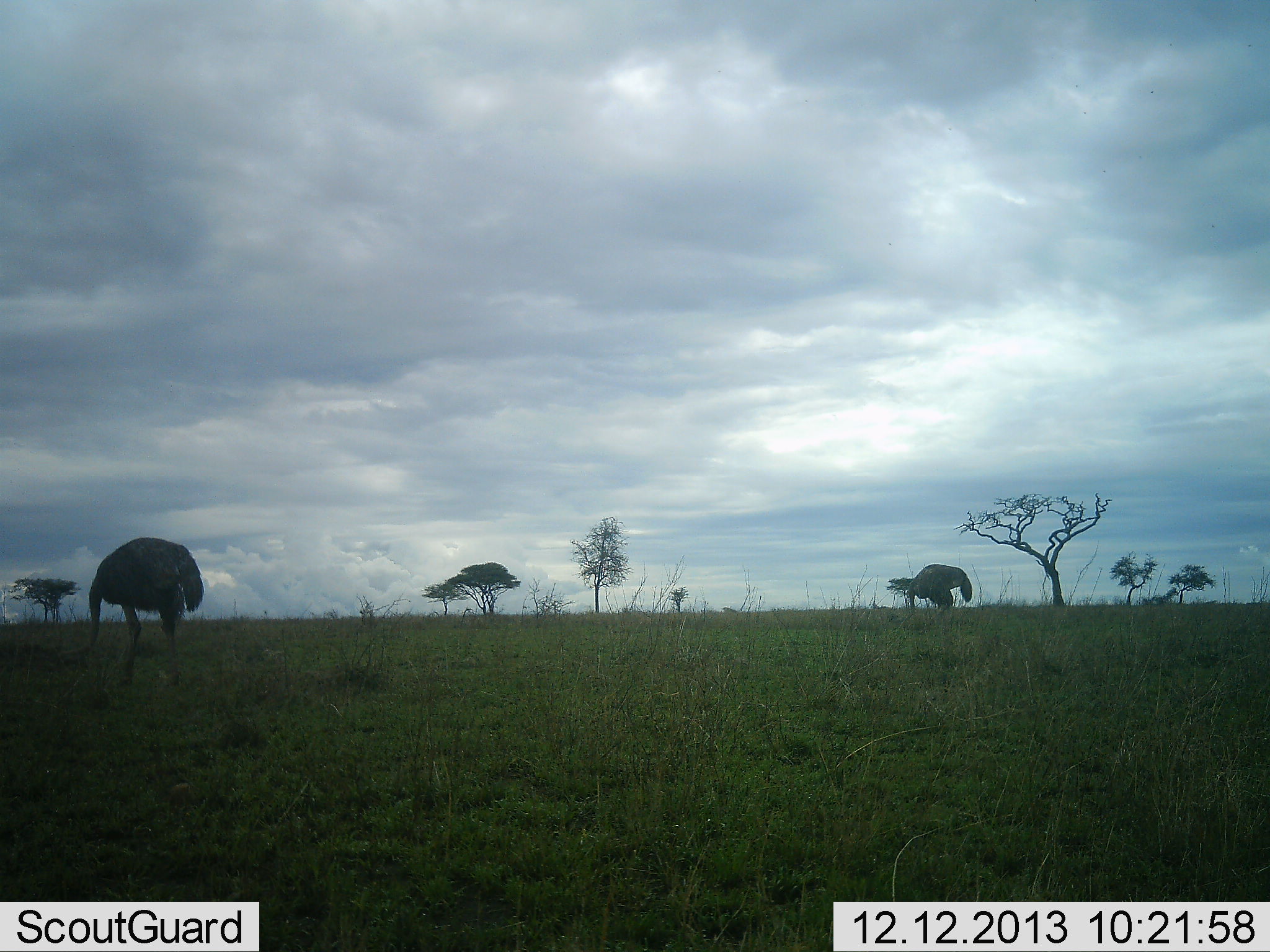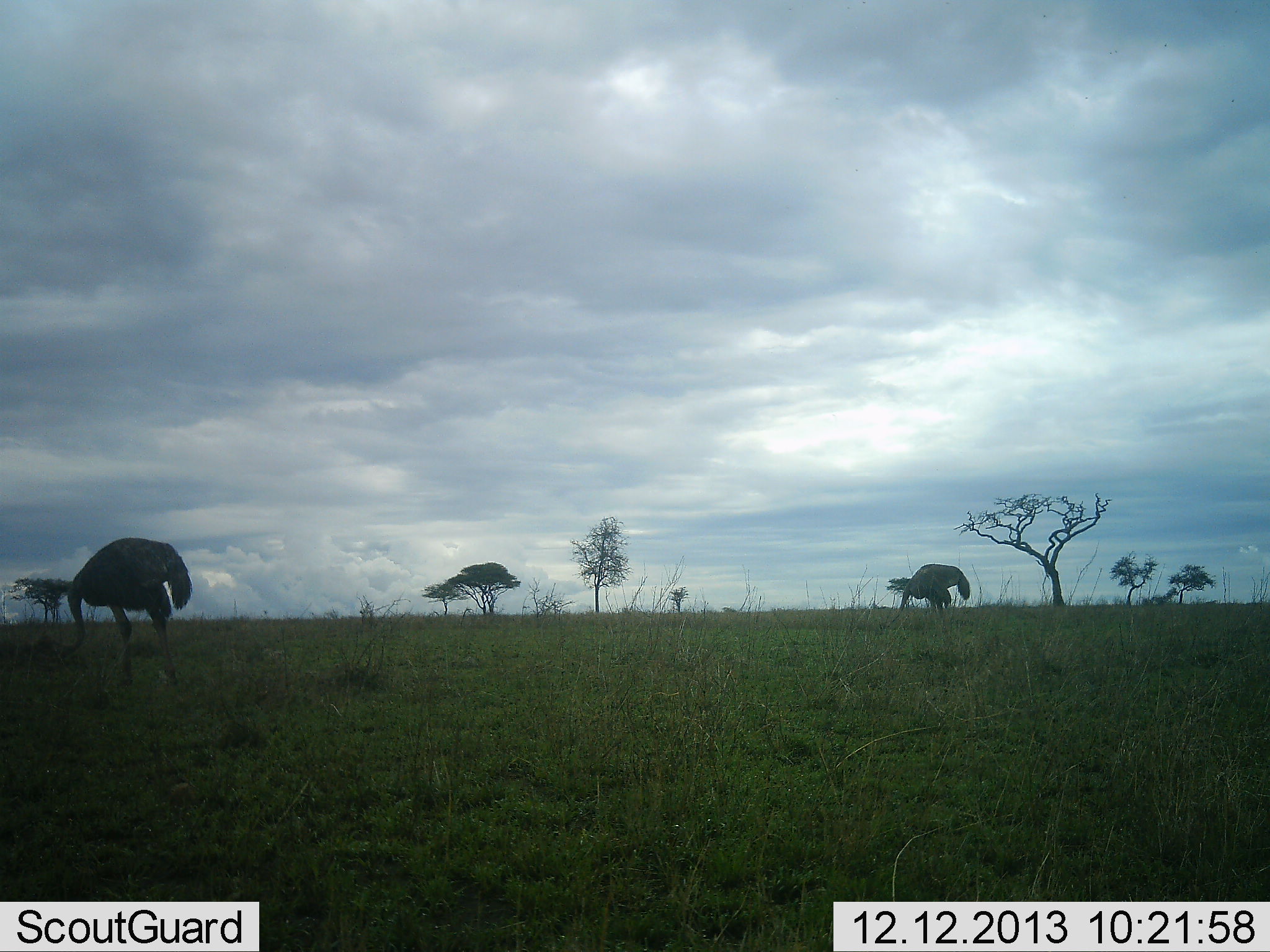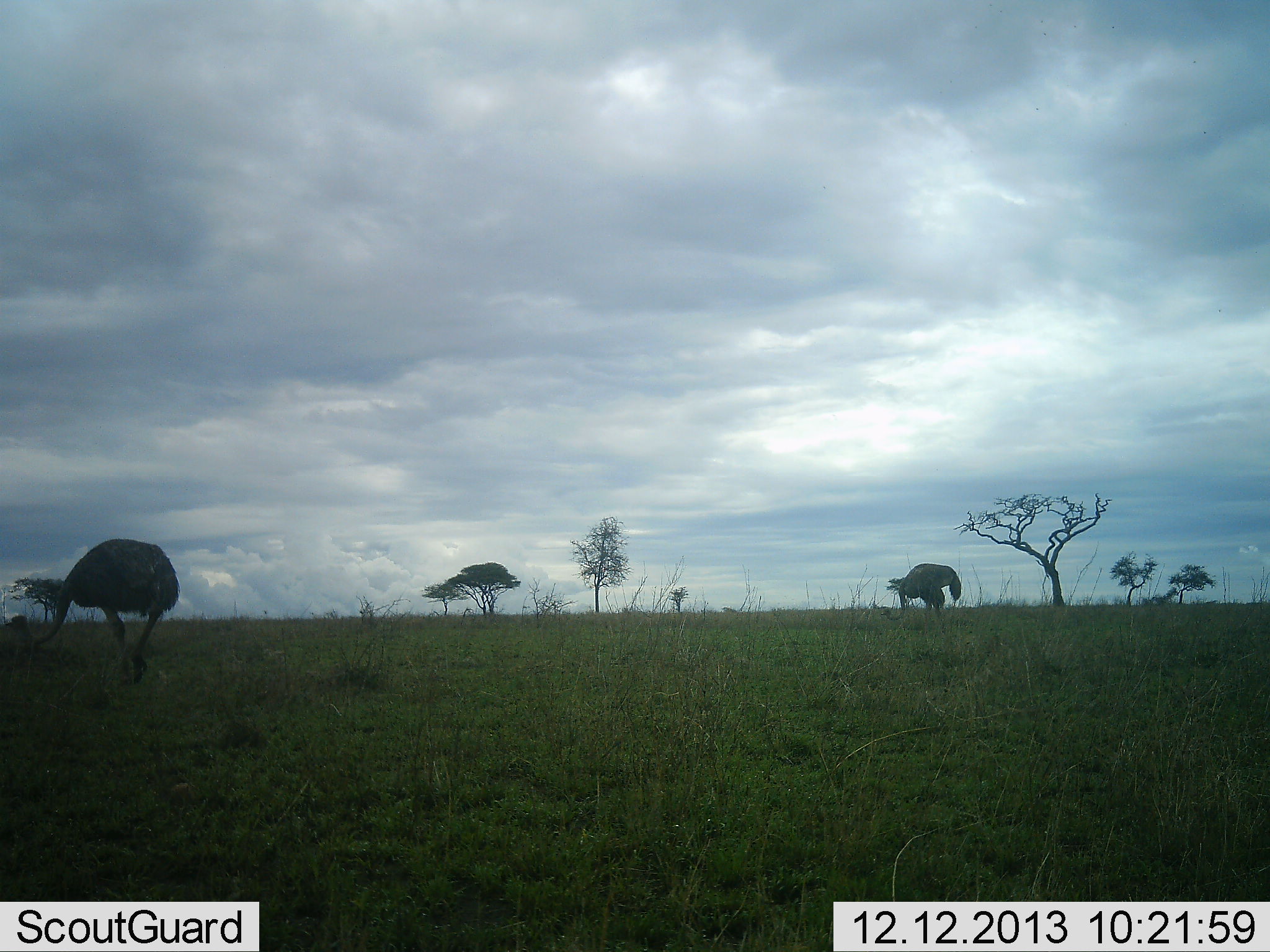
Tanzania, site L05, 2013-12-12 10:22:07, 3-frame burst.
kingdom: Animalia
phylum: Chordata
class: Aves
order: Struthioniformes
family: Struthionidae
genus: Struthio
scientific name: Struthio camelus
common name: ostrich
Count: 2.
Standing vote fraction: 0%.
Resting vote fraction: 0%.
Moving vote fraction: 10%.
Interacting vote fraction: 0%.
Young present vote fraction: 0%.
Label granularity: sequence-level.